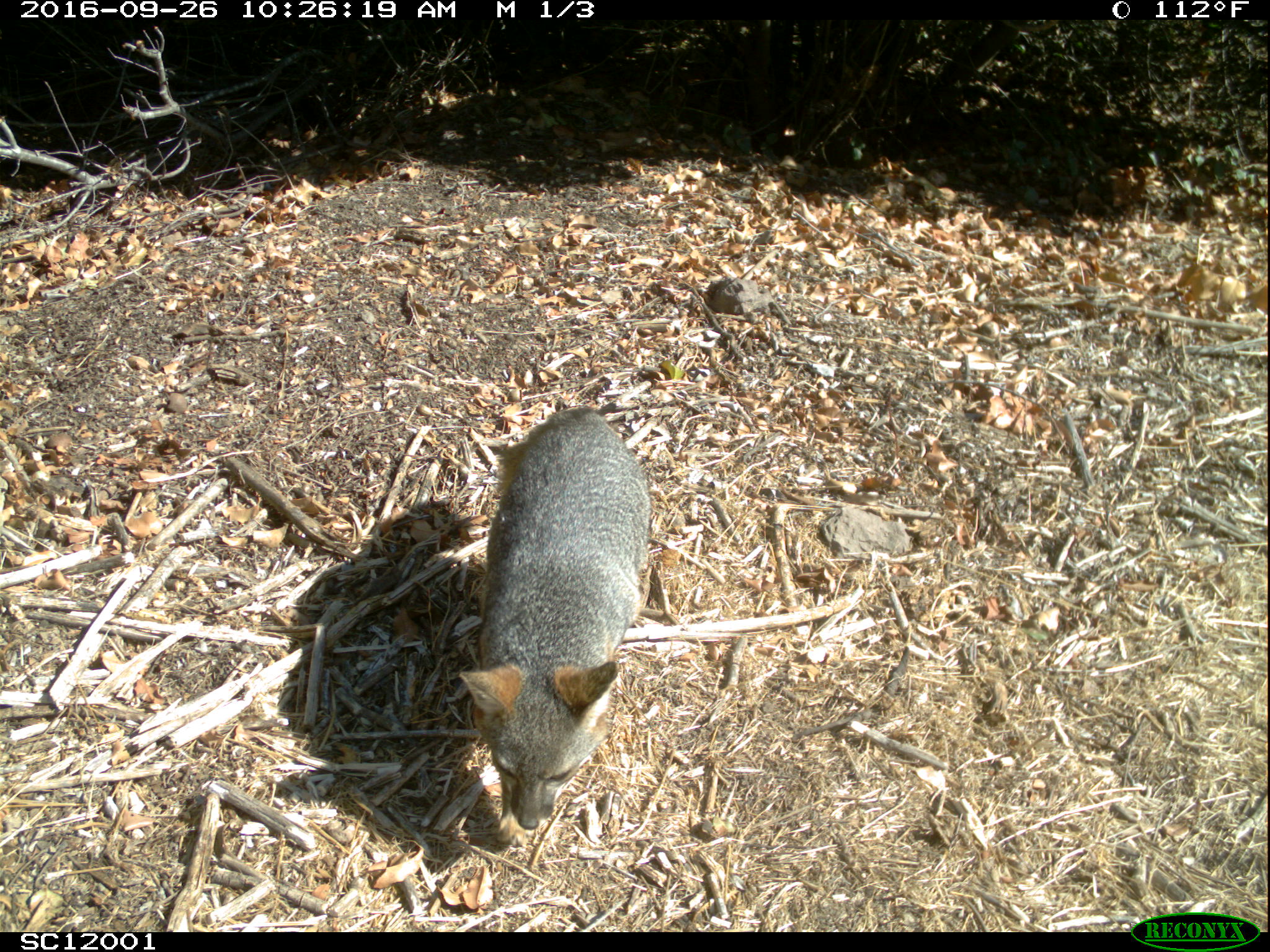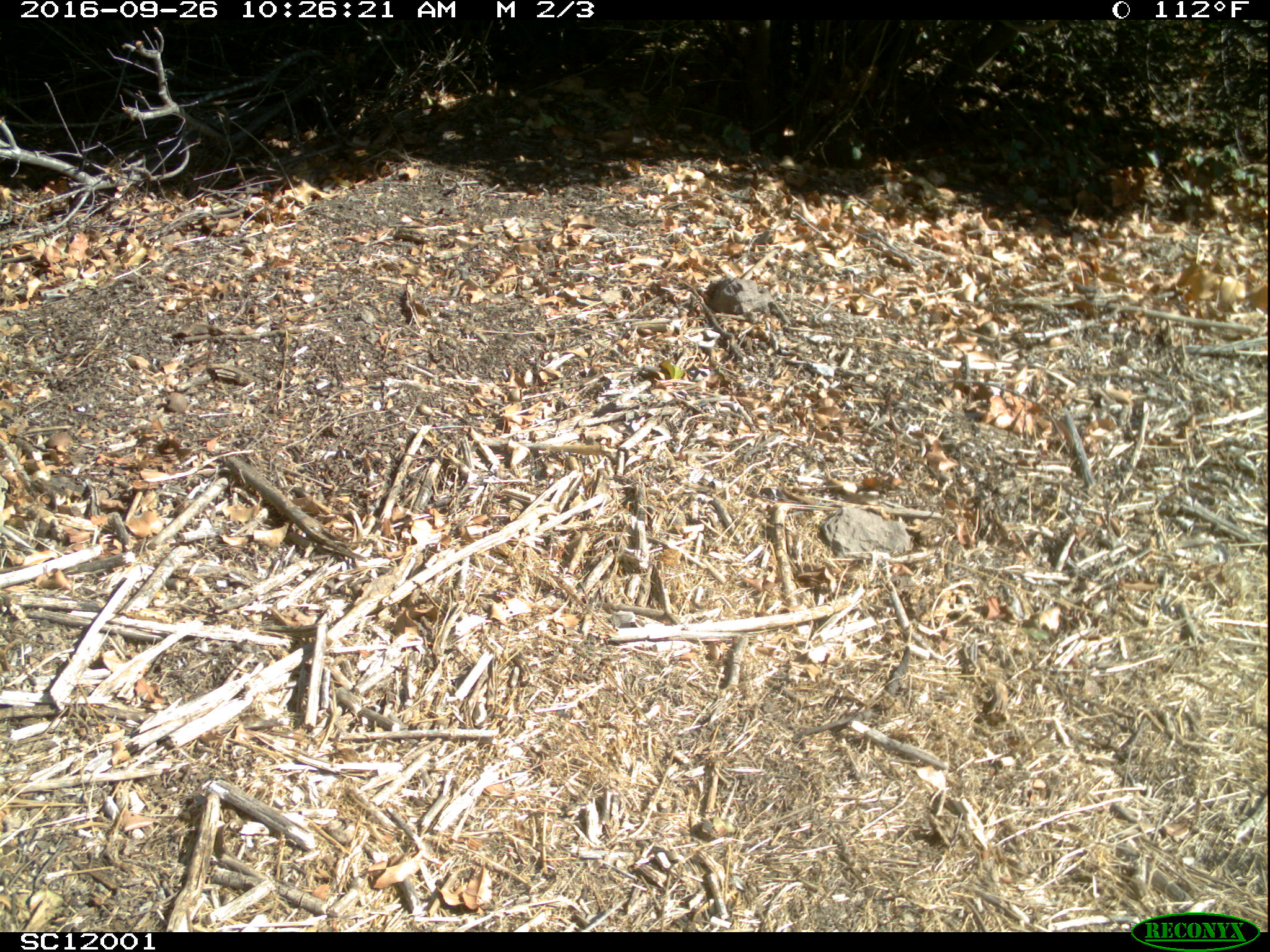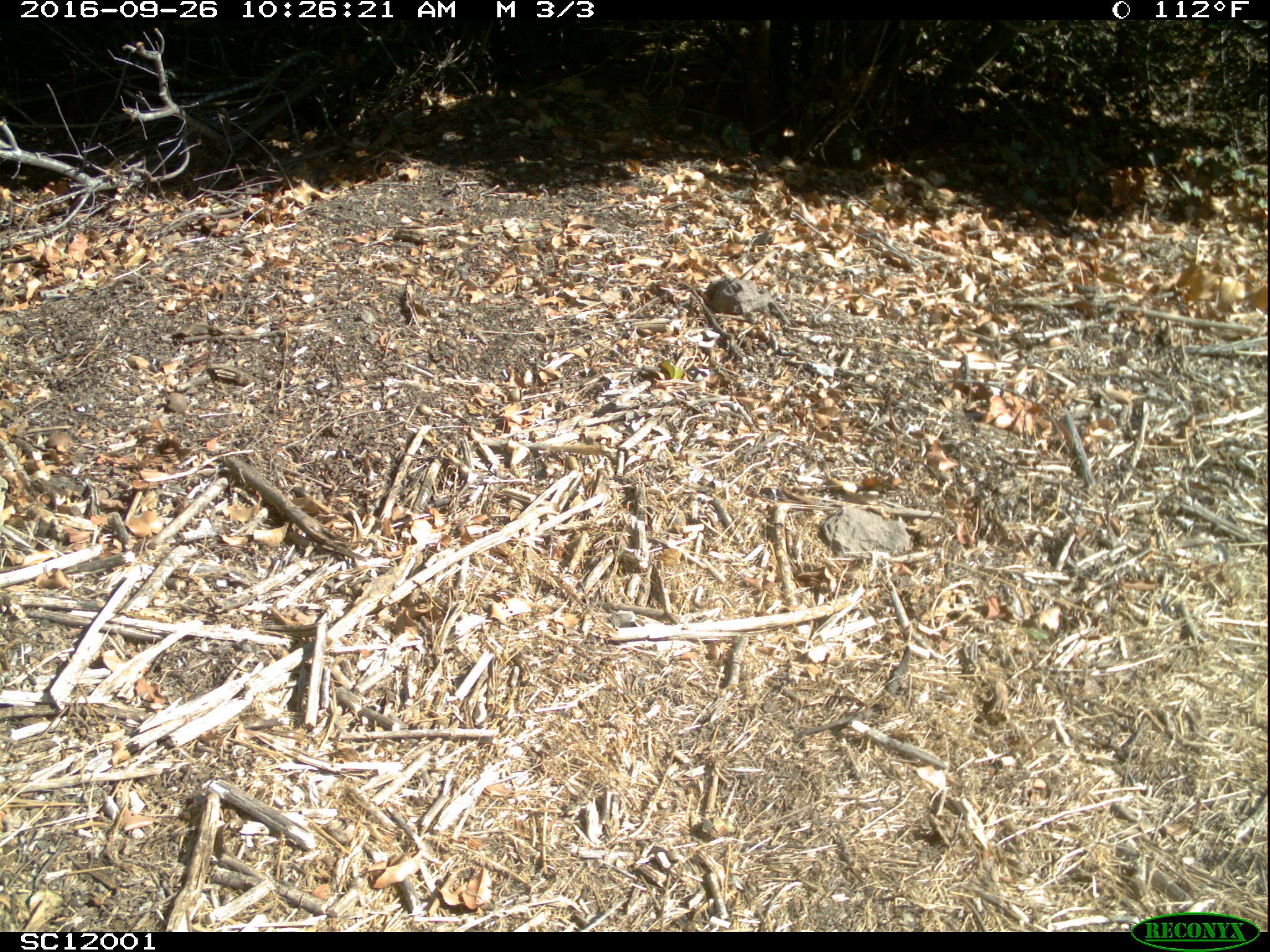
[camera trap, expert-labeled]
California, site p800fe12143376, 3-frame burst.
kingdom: Animalia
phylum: Chordata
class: Mammalia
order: Carnivora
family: Canidae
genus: Urocyon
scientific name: Urocyon littoralis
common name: island fox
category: fox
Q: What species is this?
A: Fox (island fox) (Urocyon littoralis).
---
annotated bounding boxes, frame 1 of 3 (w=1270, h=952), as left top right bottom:
fox: 458 405 651 848